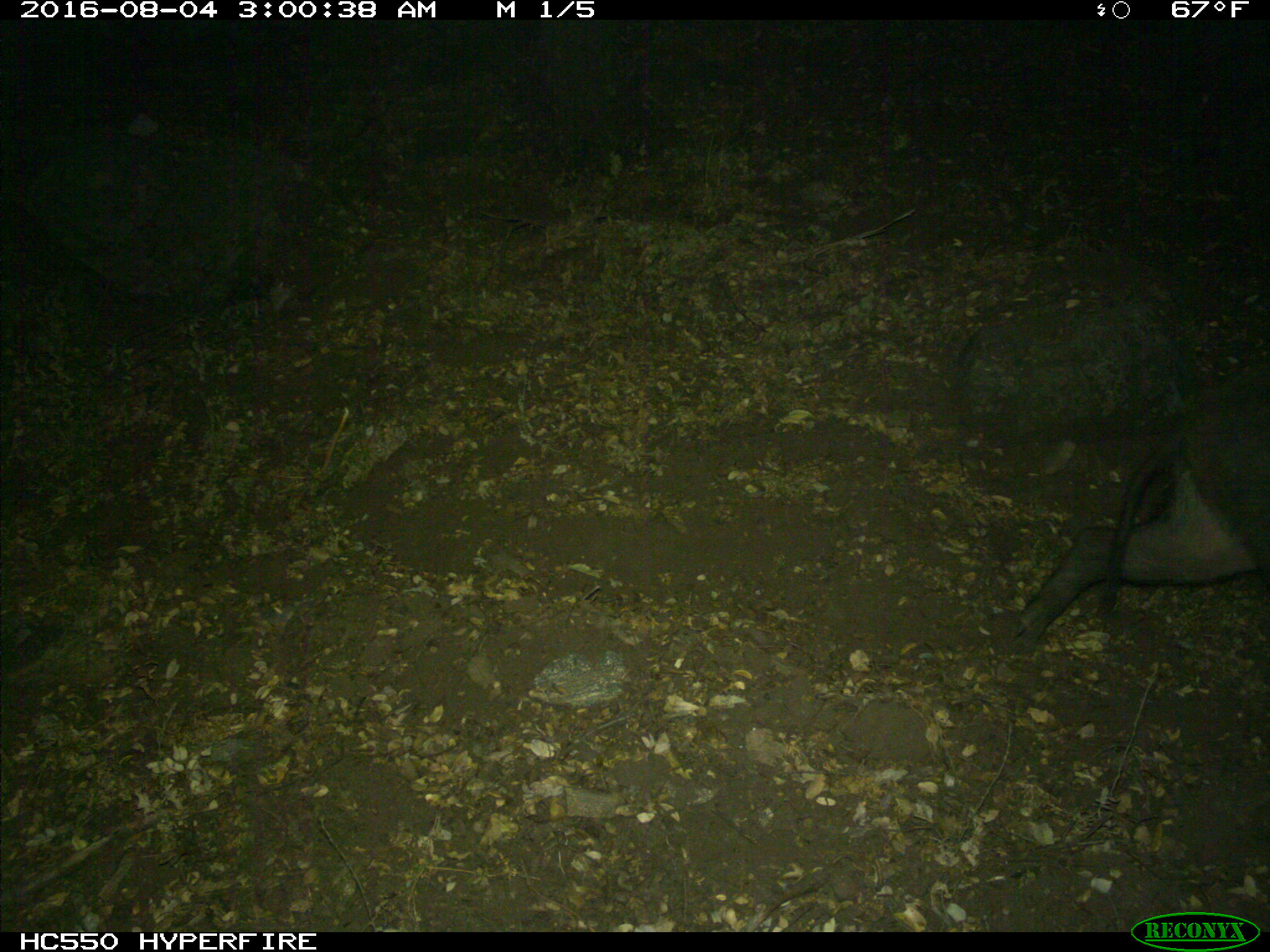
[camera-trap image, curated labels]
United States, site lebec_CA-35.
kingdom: Animalia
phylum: Chordata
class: Mammalia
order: Artiodactyla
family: Suidae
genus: Sus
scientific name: Sus scrofa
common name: wild boar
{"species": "Sus scrofa (wild boar)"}